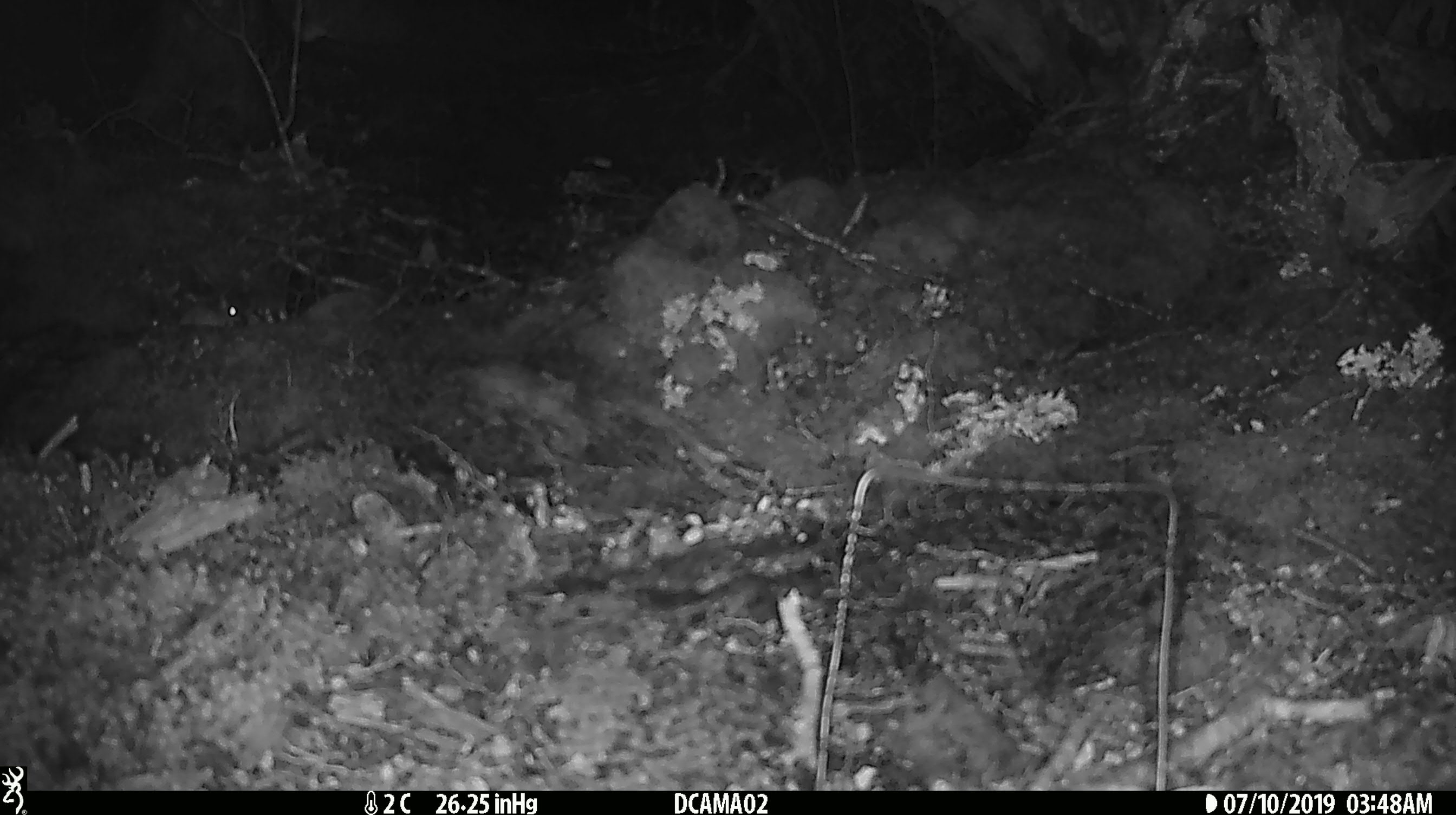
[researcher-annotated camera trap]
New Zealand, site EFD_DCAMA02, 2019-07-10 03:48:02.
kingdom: Animalia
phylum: Chordata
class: Mammalia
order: Rodentia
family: Muridae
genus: Mus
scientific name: Mus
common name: mouse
Mouse (Mus).